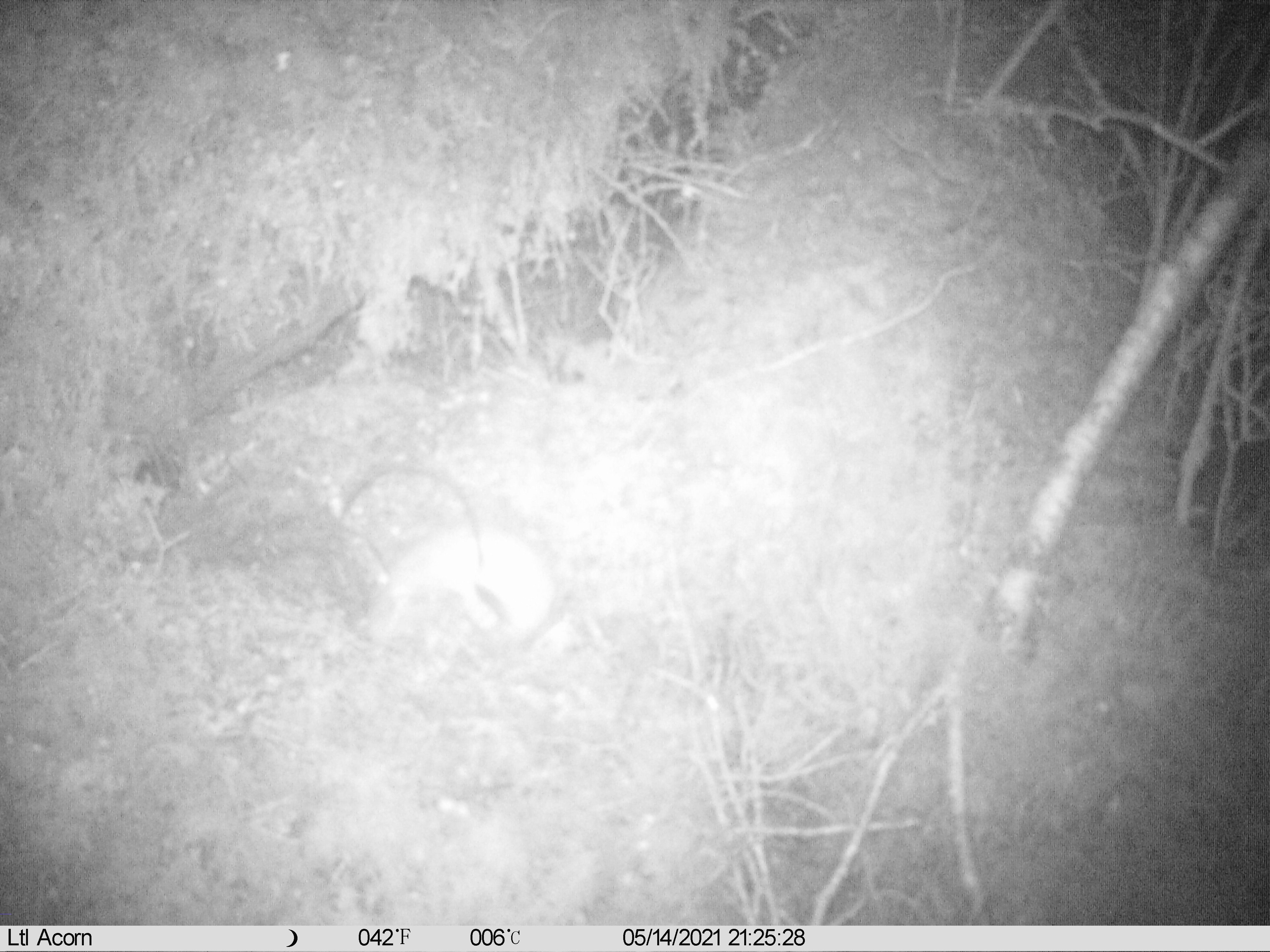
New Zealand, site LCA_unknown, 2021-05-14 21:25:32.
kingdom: Animalia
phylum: Chordata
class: Mammalia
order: Carnivora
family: Mustelidae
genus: Mustela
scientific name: Mustela erminea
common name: stoat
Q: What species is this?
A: Stoat (Mustela erminea).